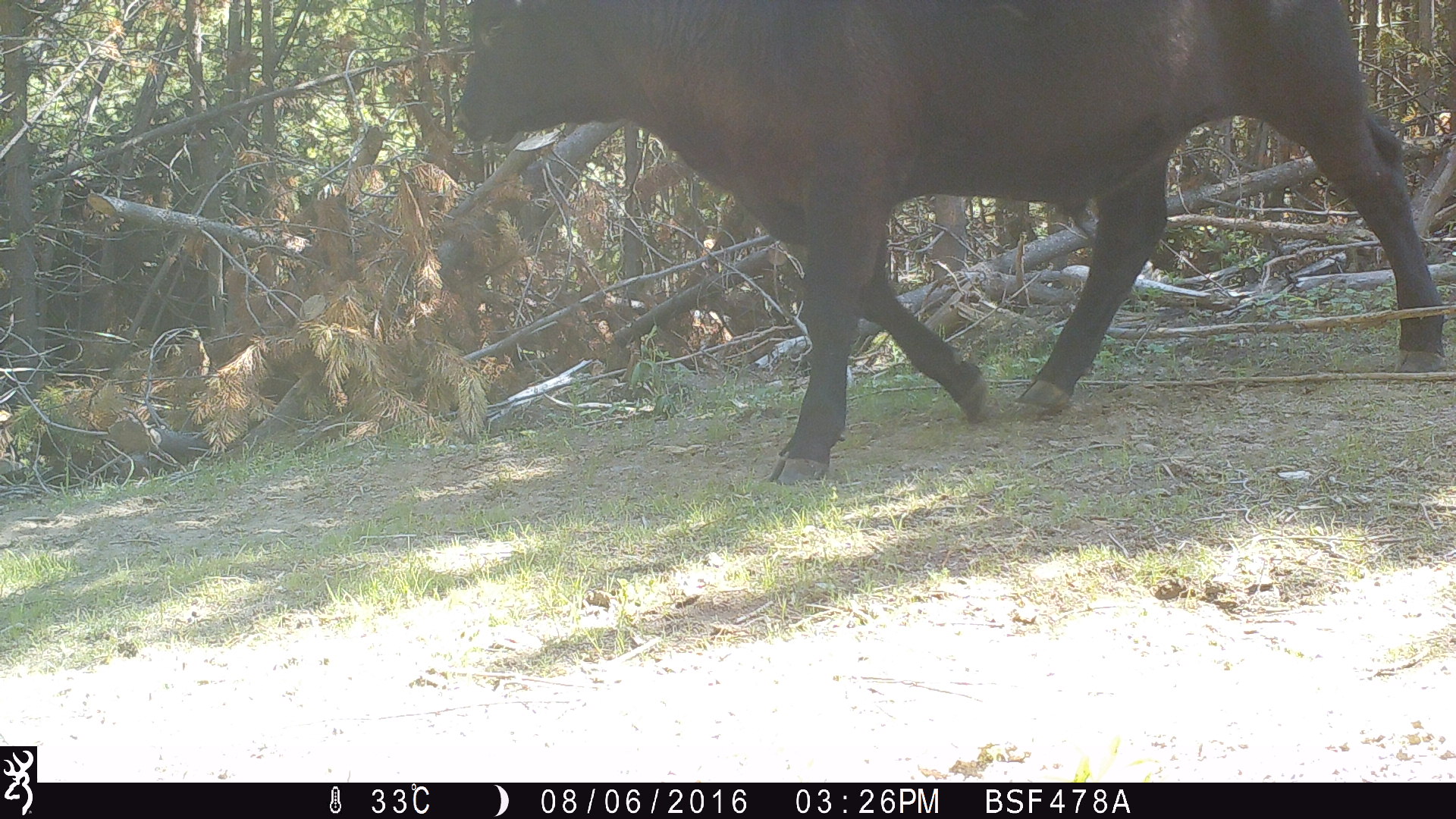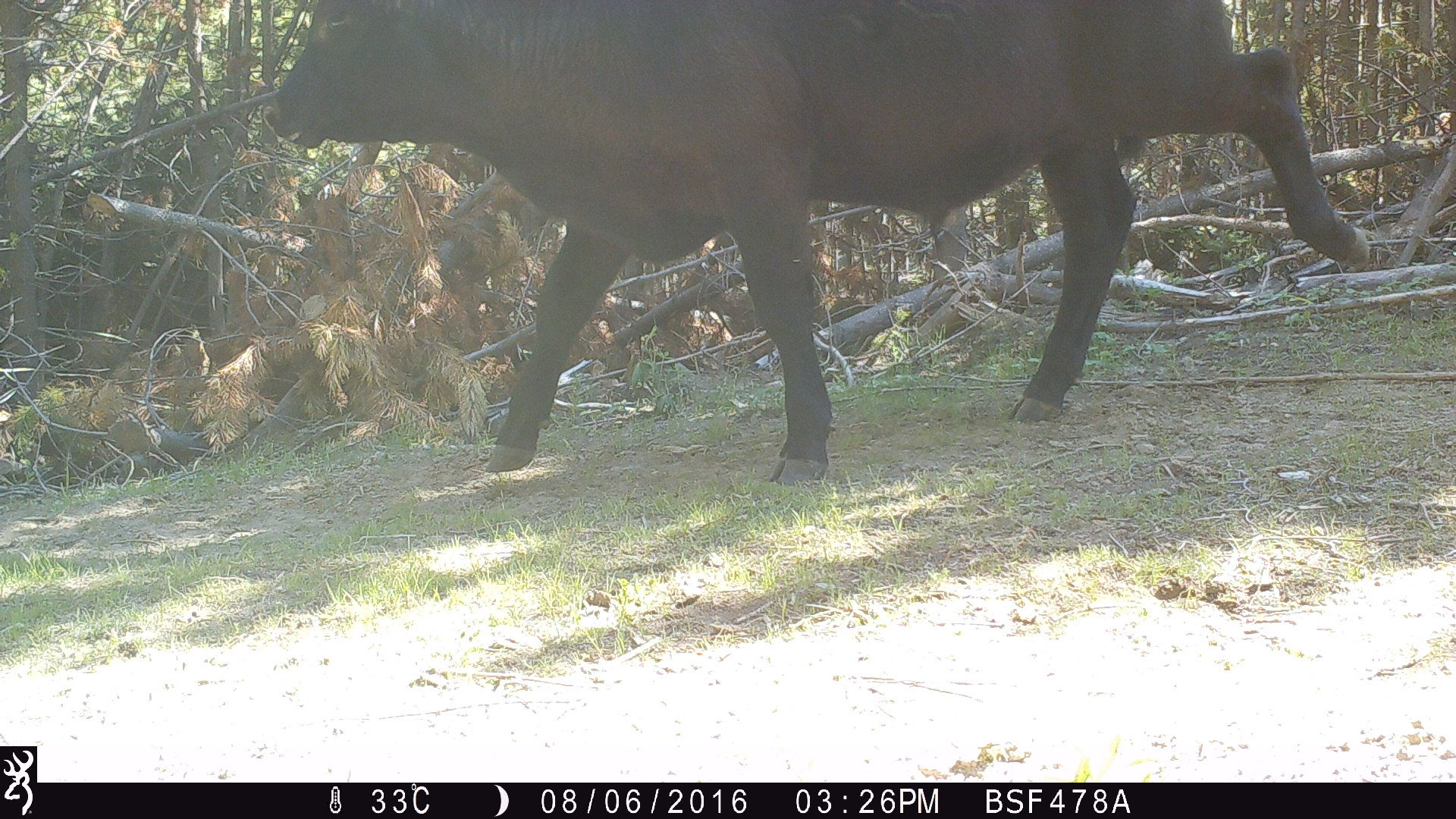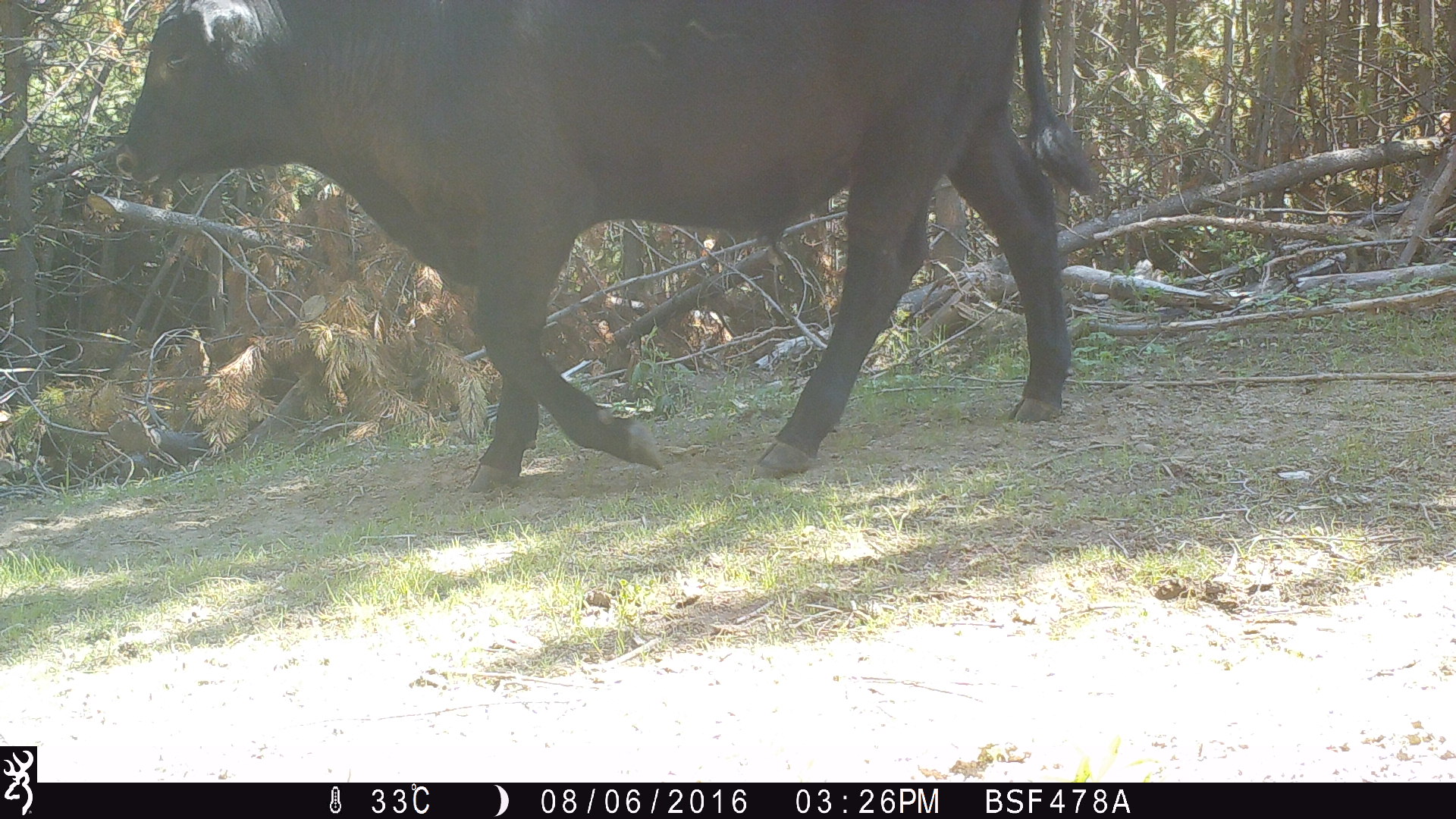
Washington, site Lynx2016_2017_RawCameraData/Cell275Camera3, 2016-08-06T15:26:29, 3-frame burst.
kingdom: Animalia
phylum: Chordata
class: Mammalia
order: Artiodactyla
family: Bovidae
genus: Bos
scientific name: Bos taurus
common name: domestic cattle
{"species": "domestic cattle (Bos taurus)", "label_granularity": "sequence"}